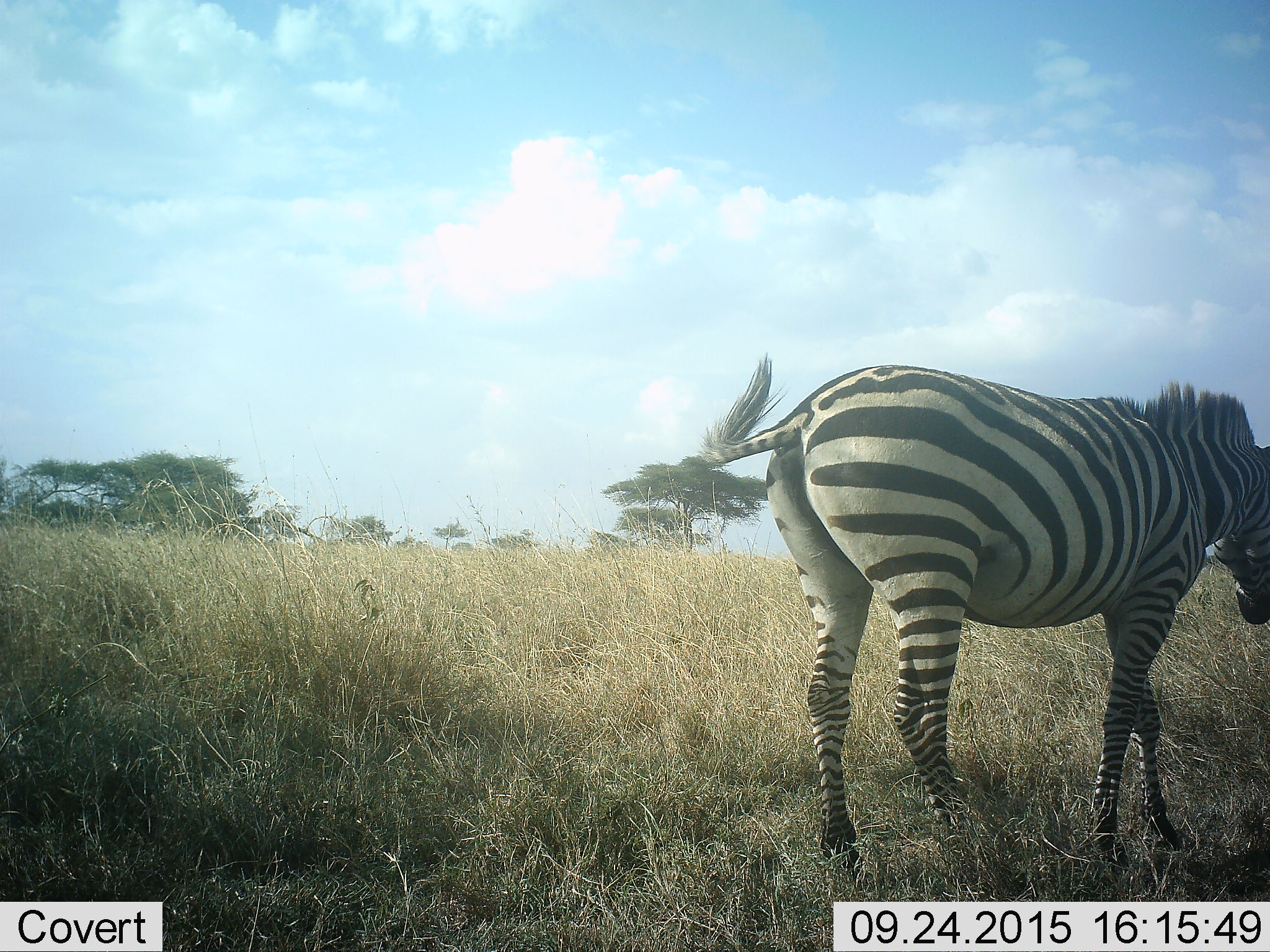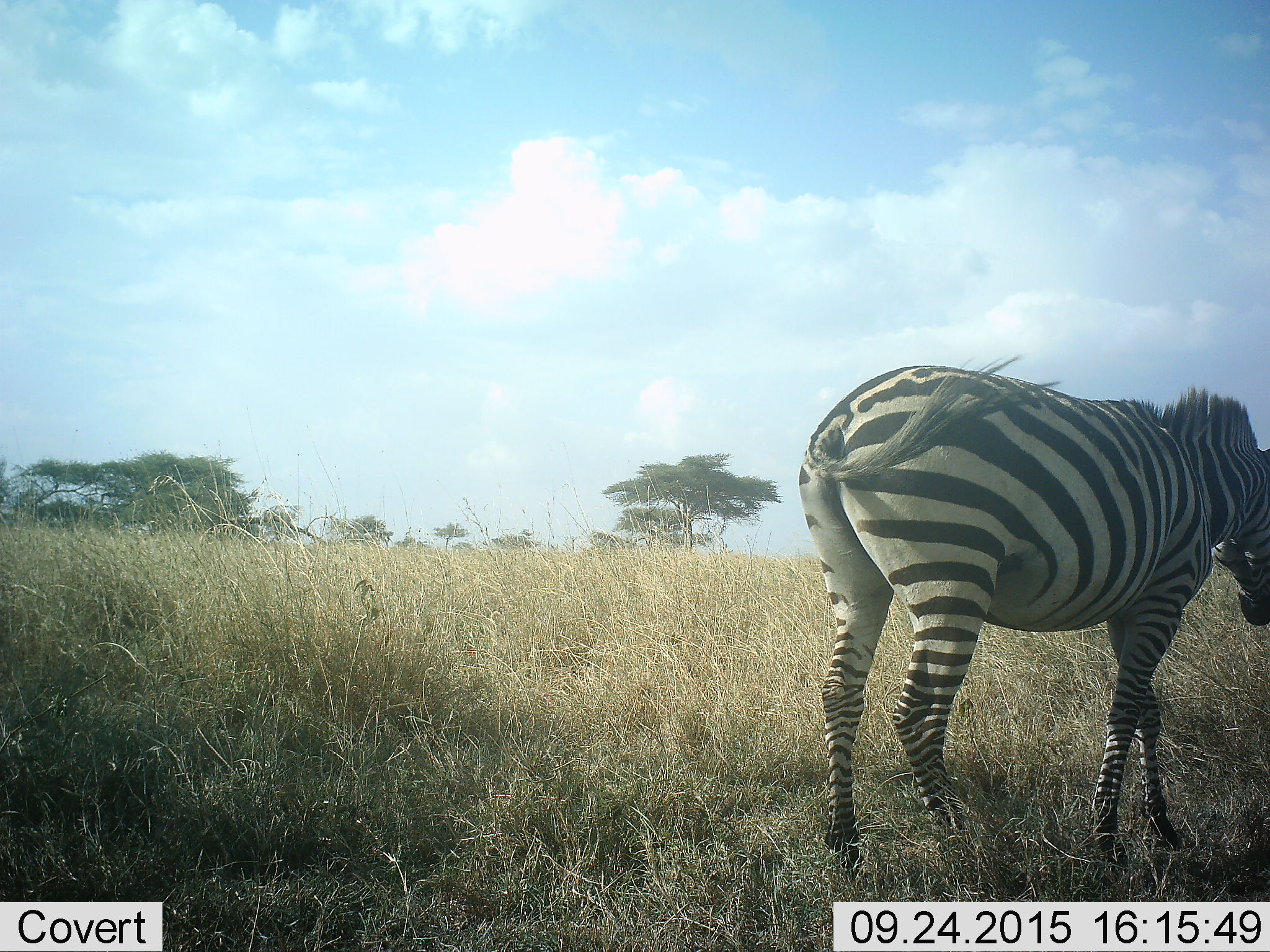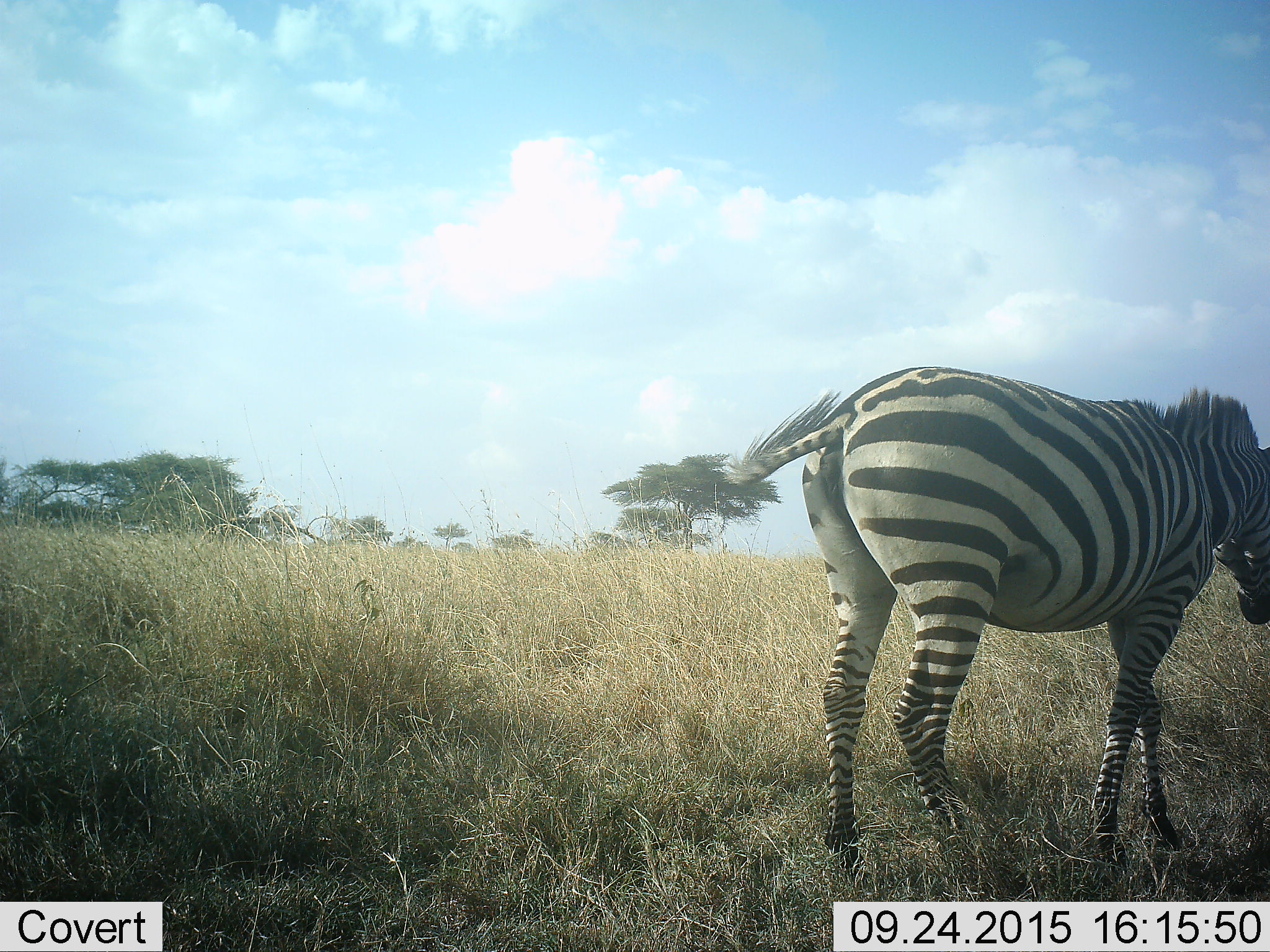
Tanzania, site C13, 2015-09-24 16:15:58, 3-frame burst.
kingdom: Animalia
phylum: Chordata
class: Mammalia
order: Perissodactyla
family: Equidae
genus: Equus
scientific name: Equus quagga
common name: plains zebra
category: zebra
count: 1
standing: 88%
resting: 0%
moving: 18%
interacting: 0%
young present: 0%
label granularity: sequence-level